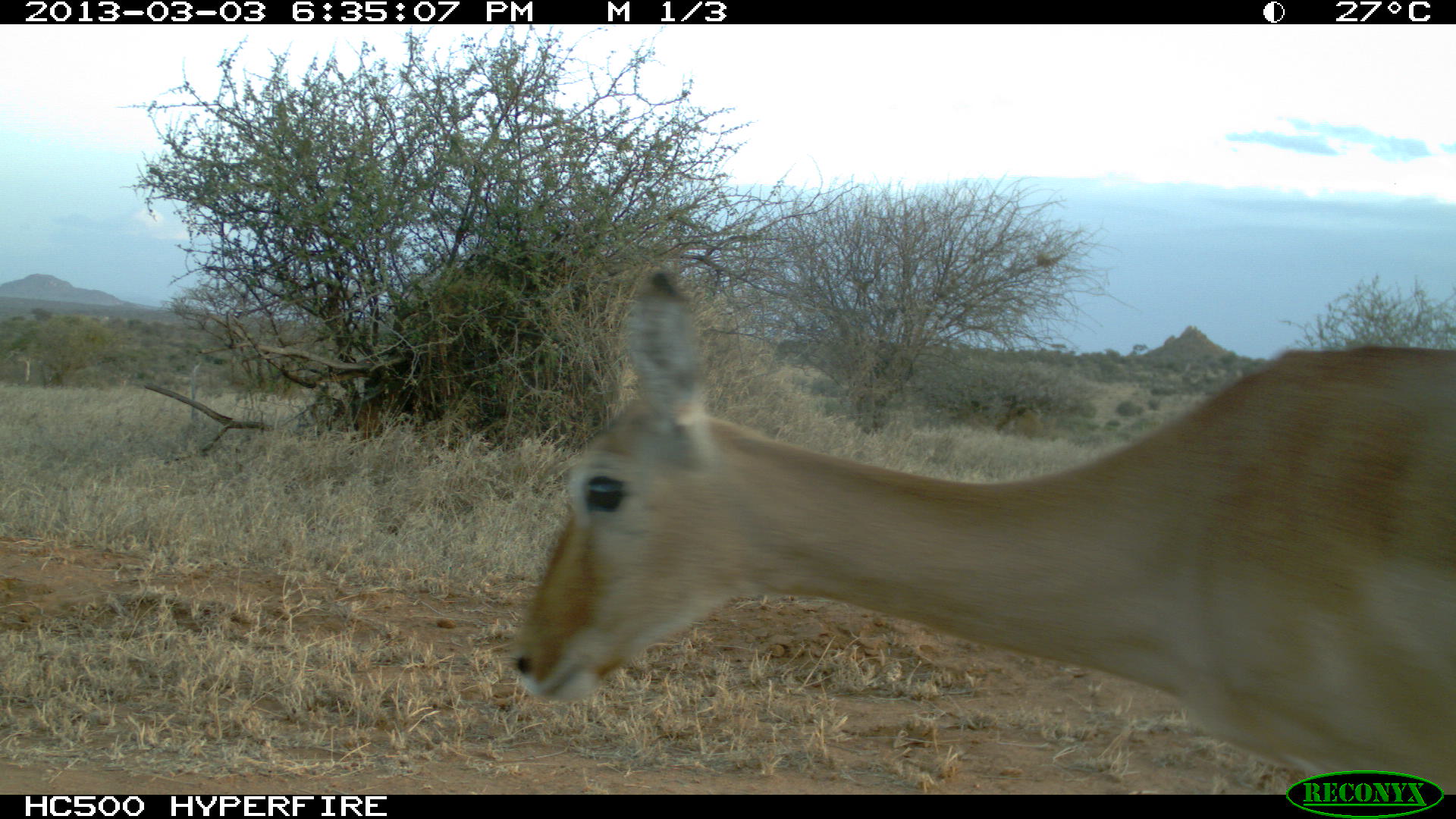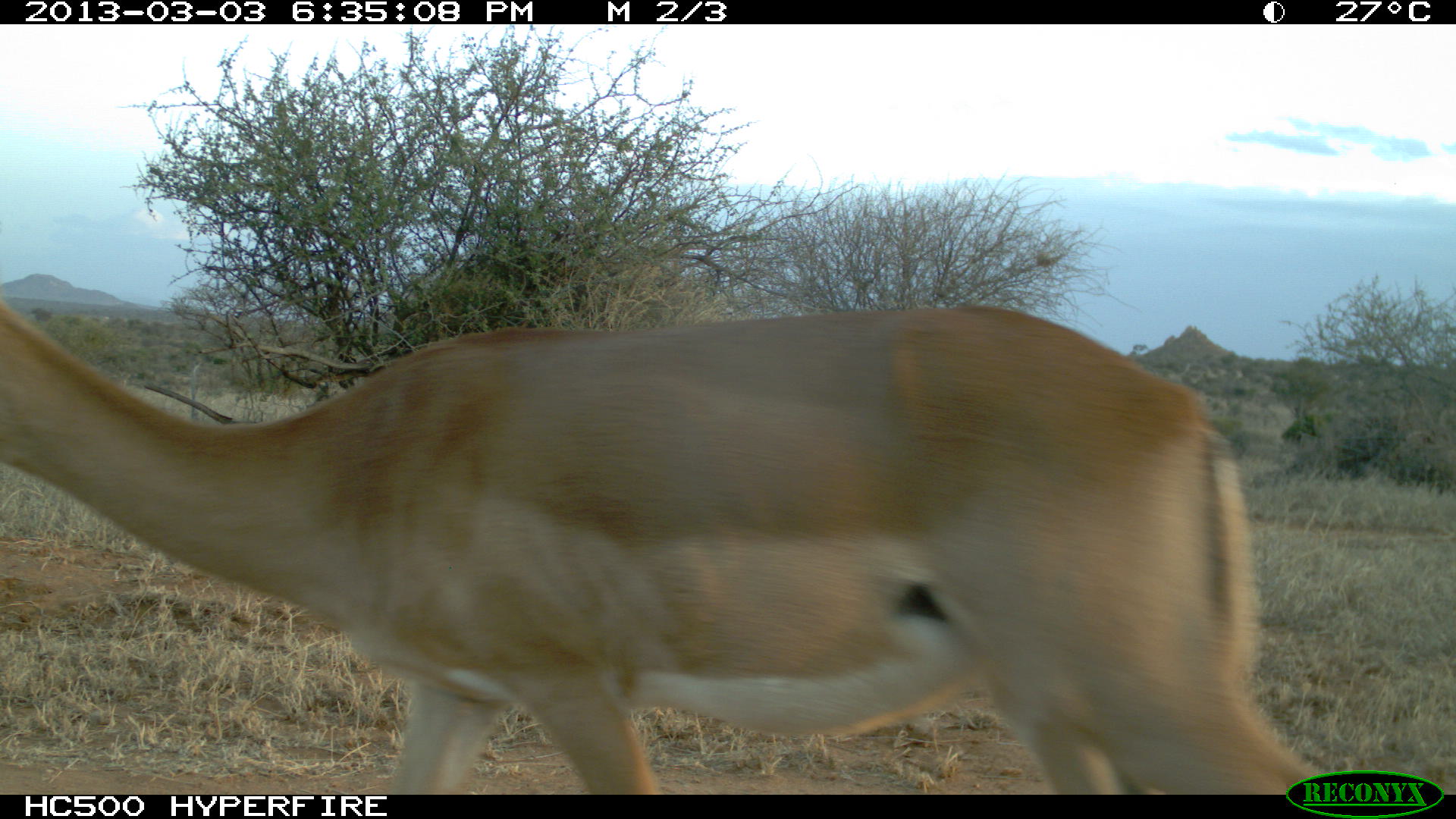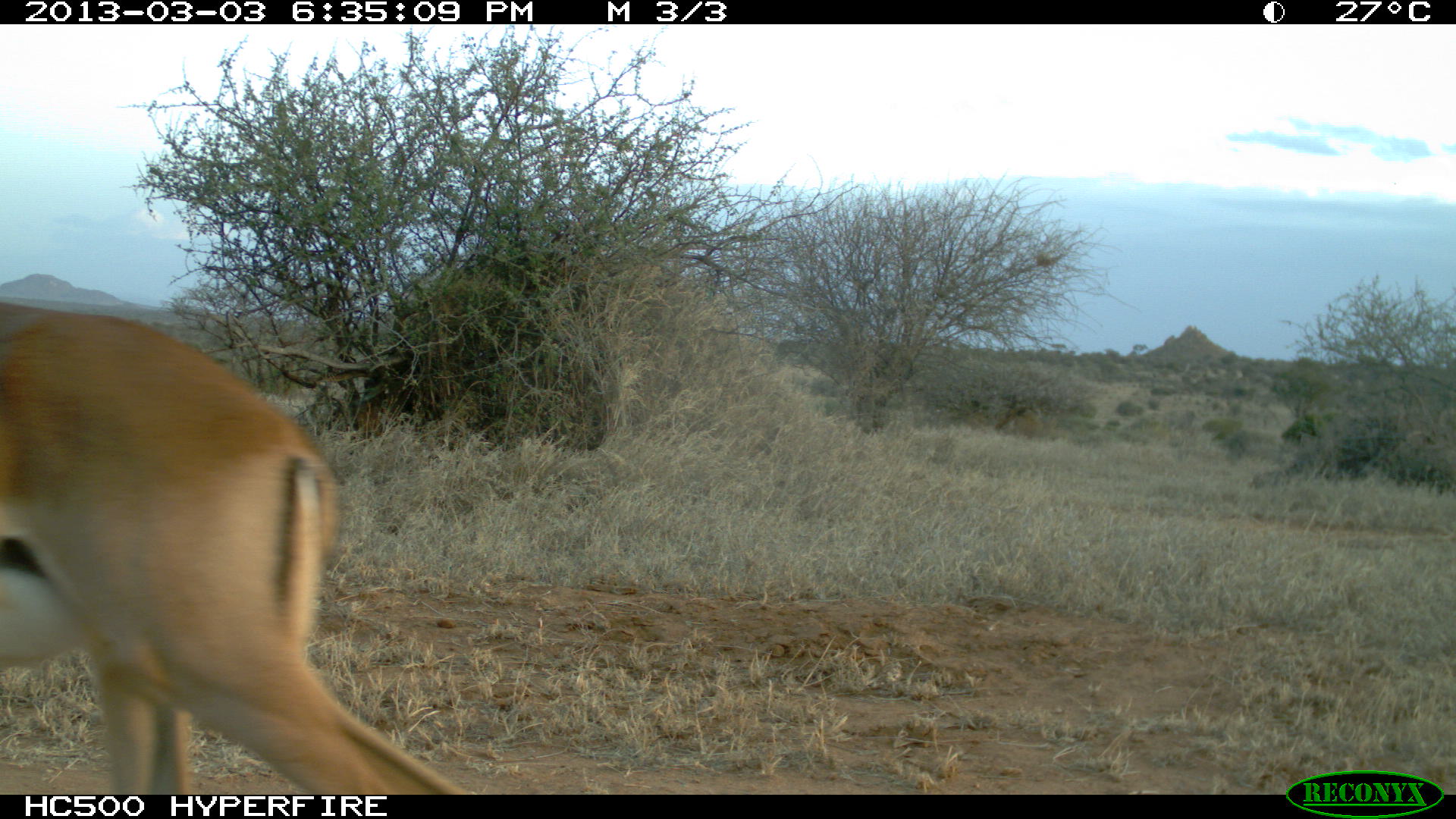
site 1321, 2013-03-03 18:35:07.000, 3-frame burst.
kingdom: Animalia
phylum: Chordata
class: Mammalia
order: Artiodactyla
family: Bovidae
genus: Aepyceros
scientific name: Aepyceros melampus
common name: impala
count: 1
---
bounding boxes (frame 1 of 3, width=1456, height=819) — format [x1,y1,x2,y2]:
aepyceros melampus: [510,267,1455,795]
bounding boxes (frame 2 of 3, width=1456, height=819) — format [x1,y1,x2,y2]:
aepyceros melampus: [0,285,1344,795]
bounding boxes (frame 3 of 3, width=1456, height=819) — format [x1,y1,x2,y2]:
aepyceros melampus: [0,296,474,795]